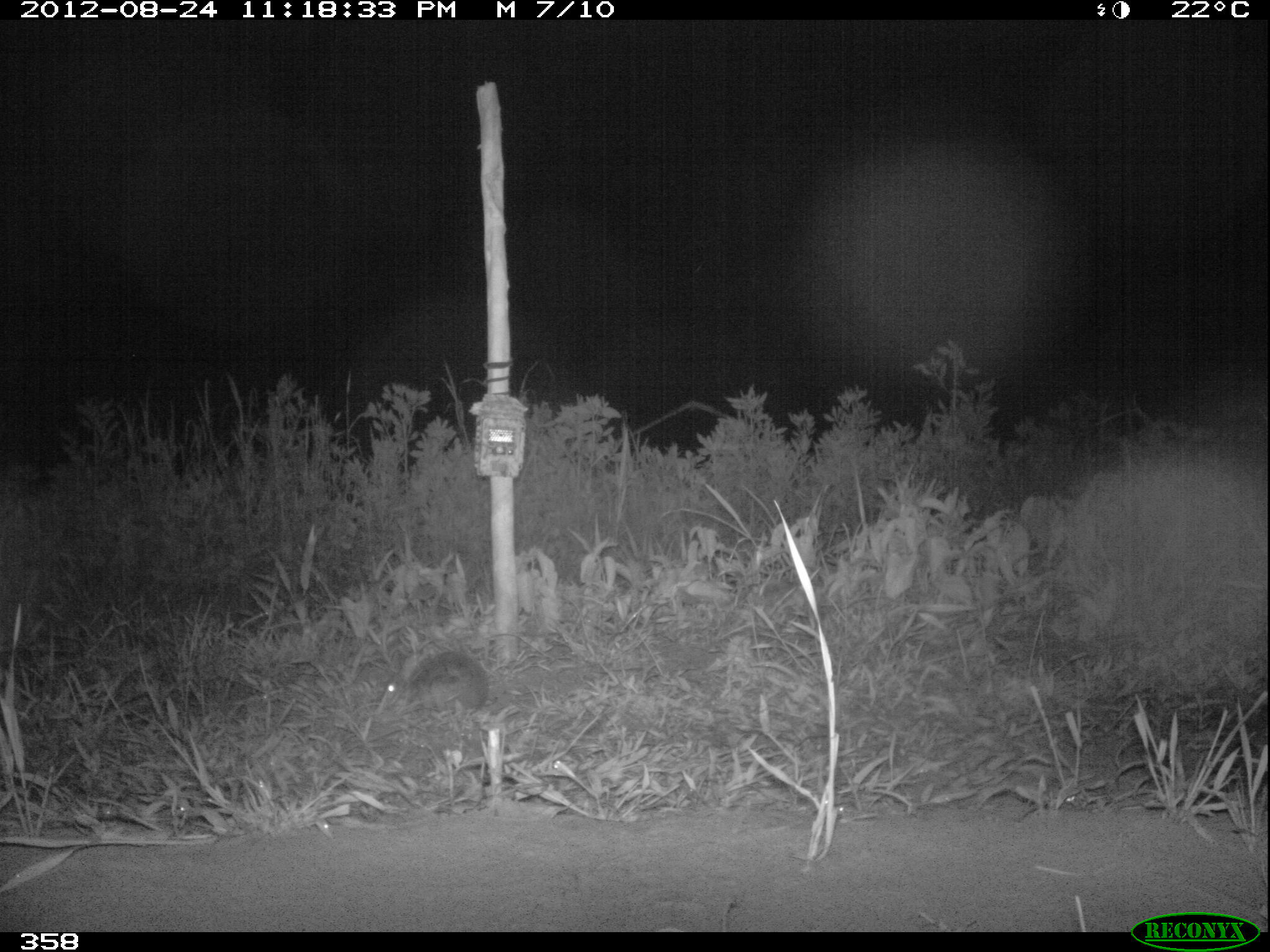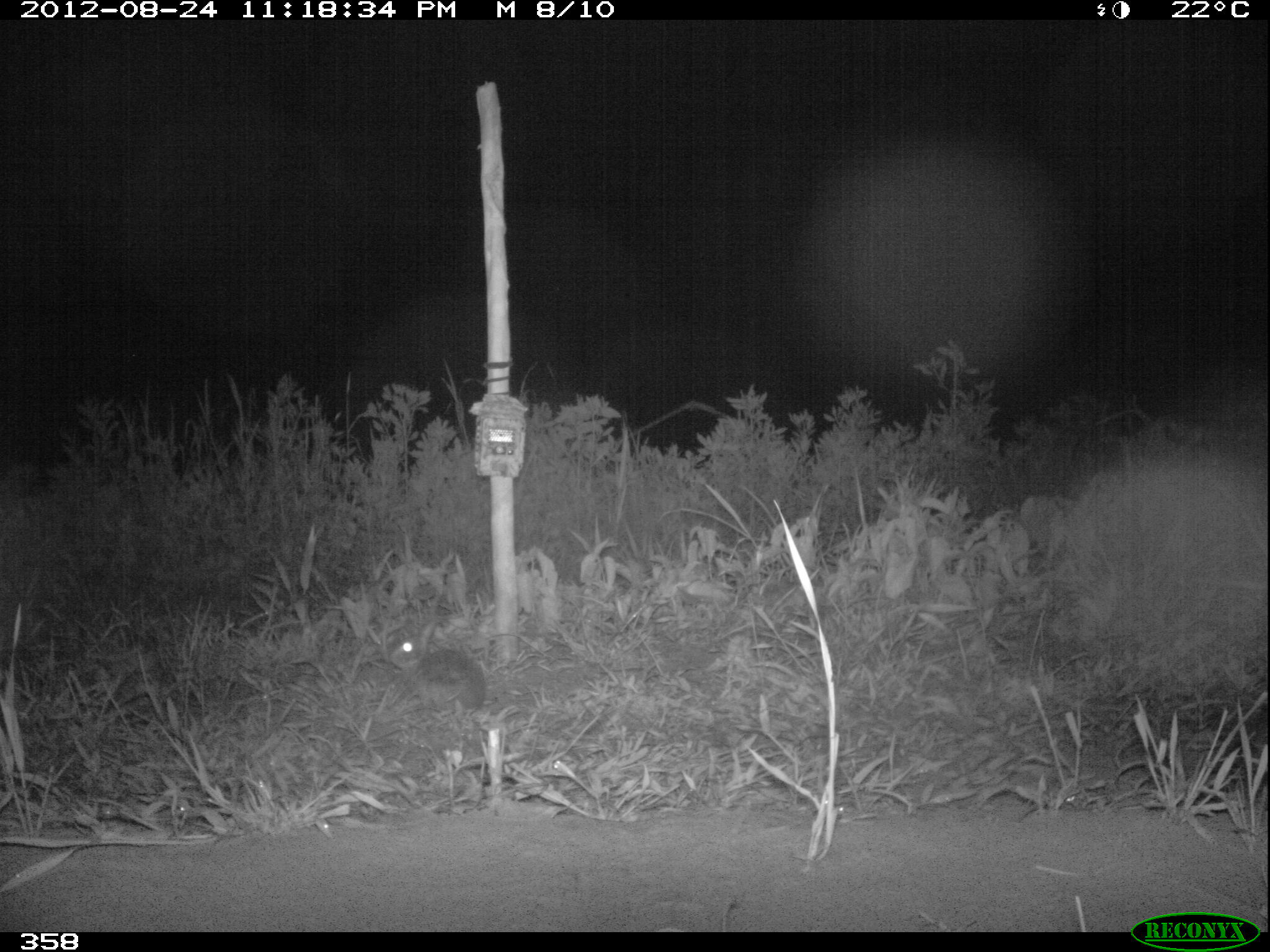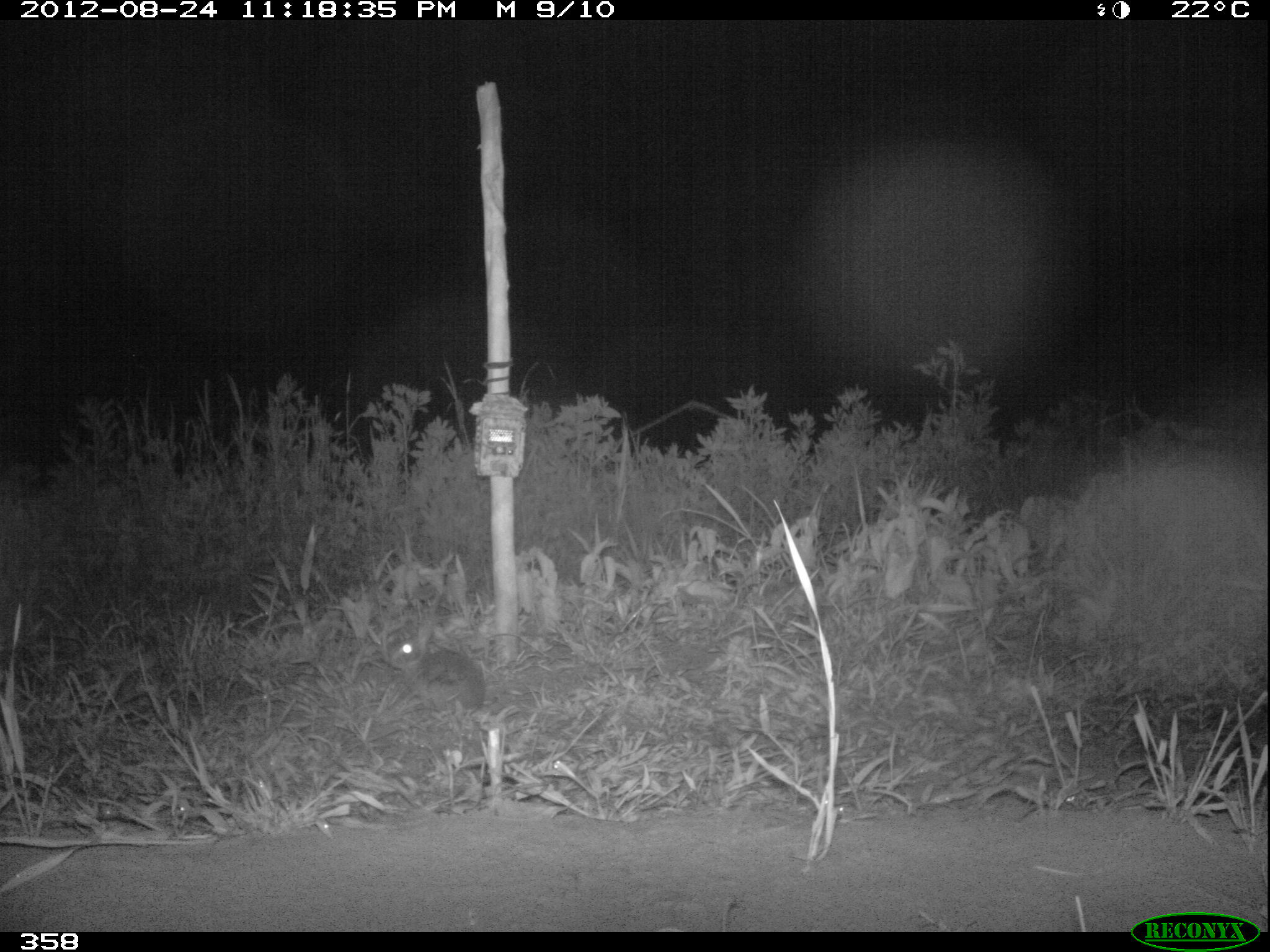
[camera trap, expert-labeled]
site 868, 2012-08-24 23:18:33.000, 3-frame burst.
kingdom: Animalia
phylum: Chordata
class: Mammalia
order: Lagomorpha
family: Leporidae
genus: Sylvilagus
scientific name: Sylvilagus brasiliensis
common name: tapeti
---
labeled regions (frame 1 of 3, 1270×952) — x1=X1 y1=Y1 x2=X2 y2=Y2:
sylvilagus brasiliensis: x1=380 y1=651 x2=490 y2=711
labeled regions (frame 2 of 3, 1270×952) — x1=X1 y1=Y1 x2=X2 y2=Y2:
sylvilagus brasiliensis: x1=386 y1=617 x2=485 y2=715